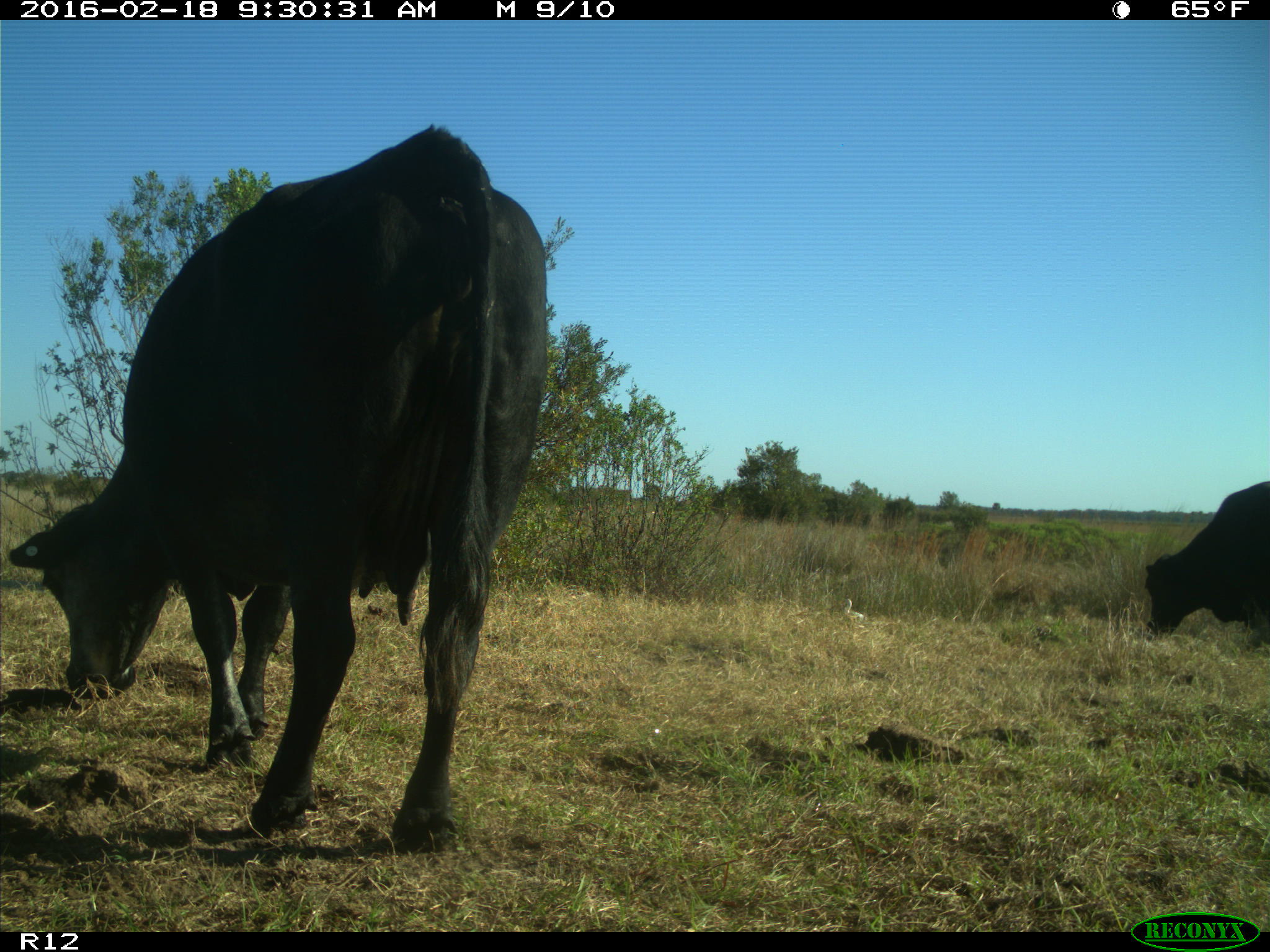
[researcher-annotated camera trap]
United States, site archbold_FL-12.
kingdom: Animalia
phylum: Chordata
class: Mammalia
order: Artiodactyla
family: Bovidae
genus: Bos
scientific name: Bos taurus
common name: domestic cow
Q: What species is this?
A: Bos taurus (domestic cow).